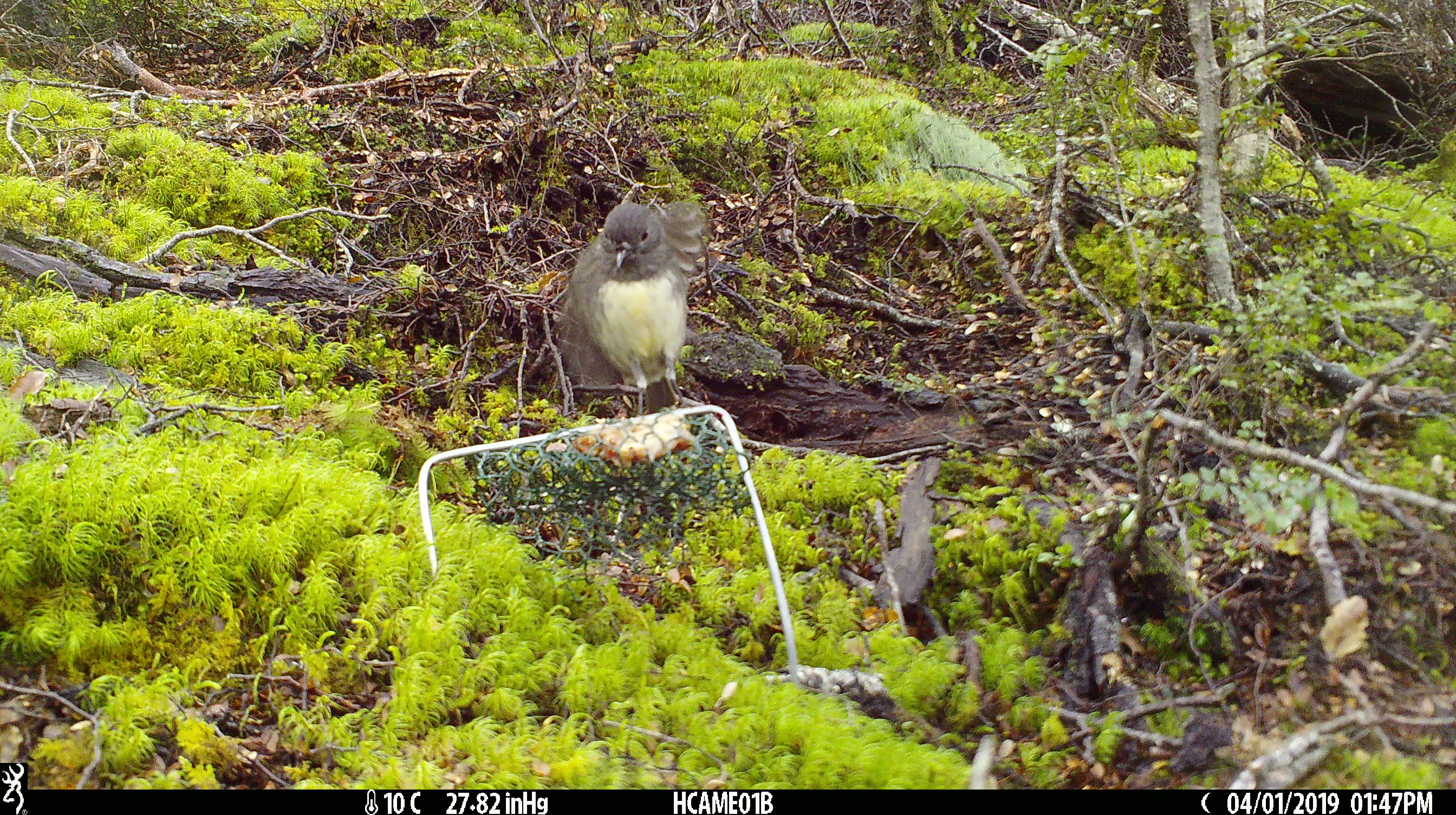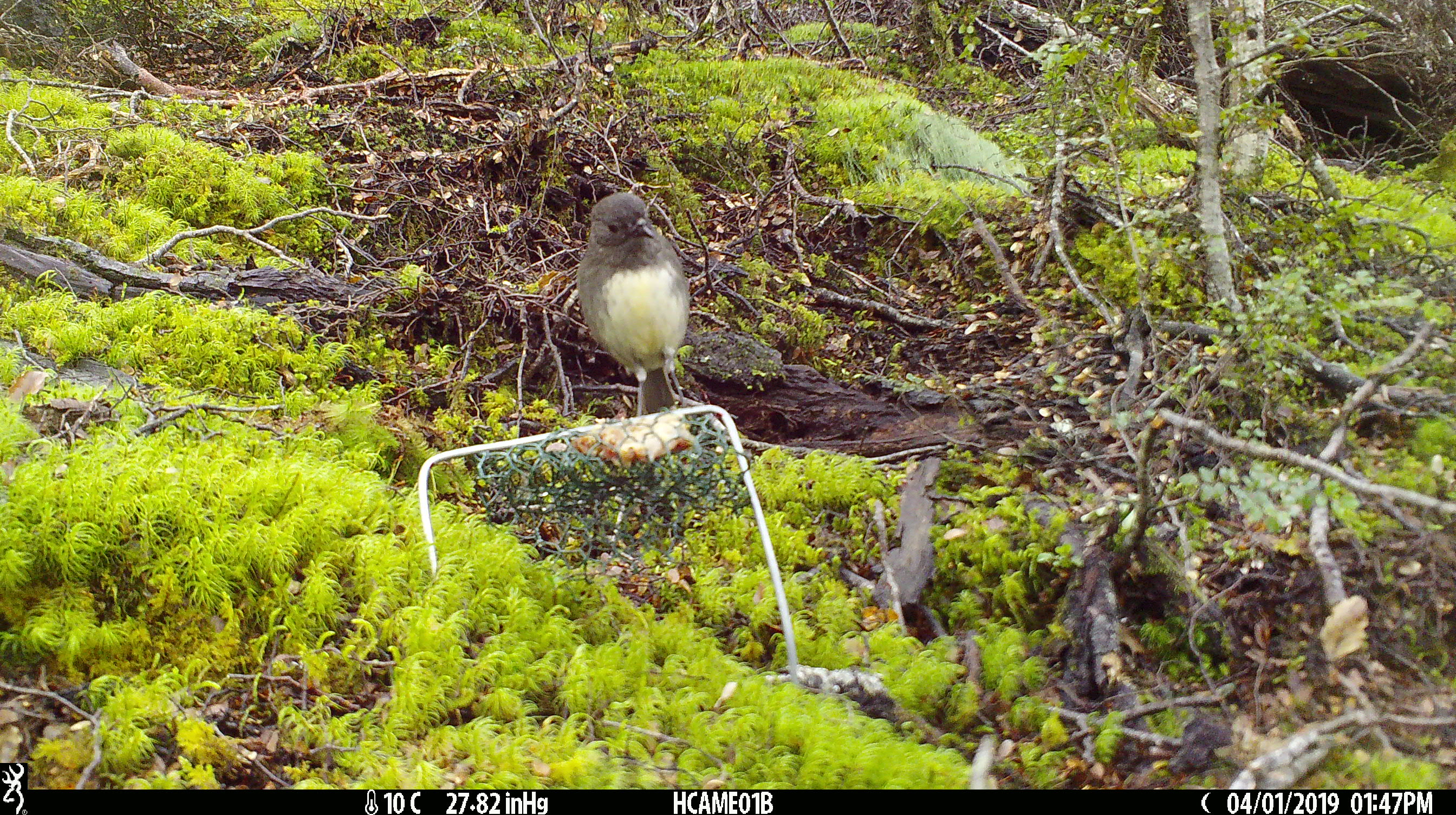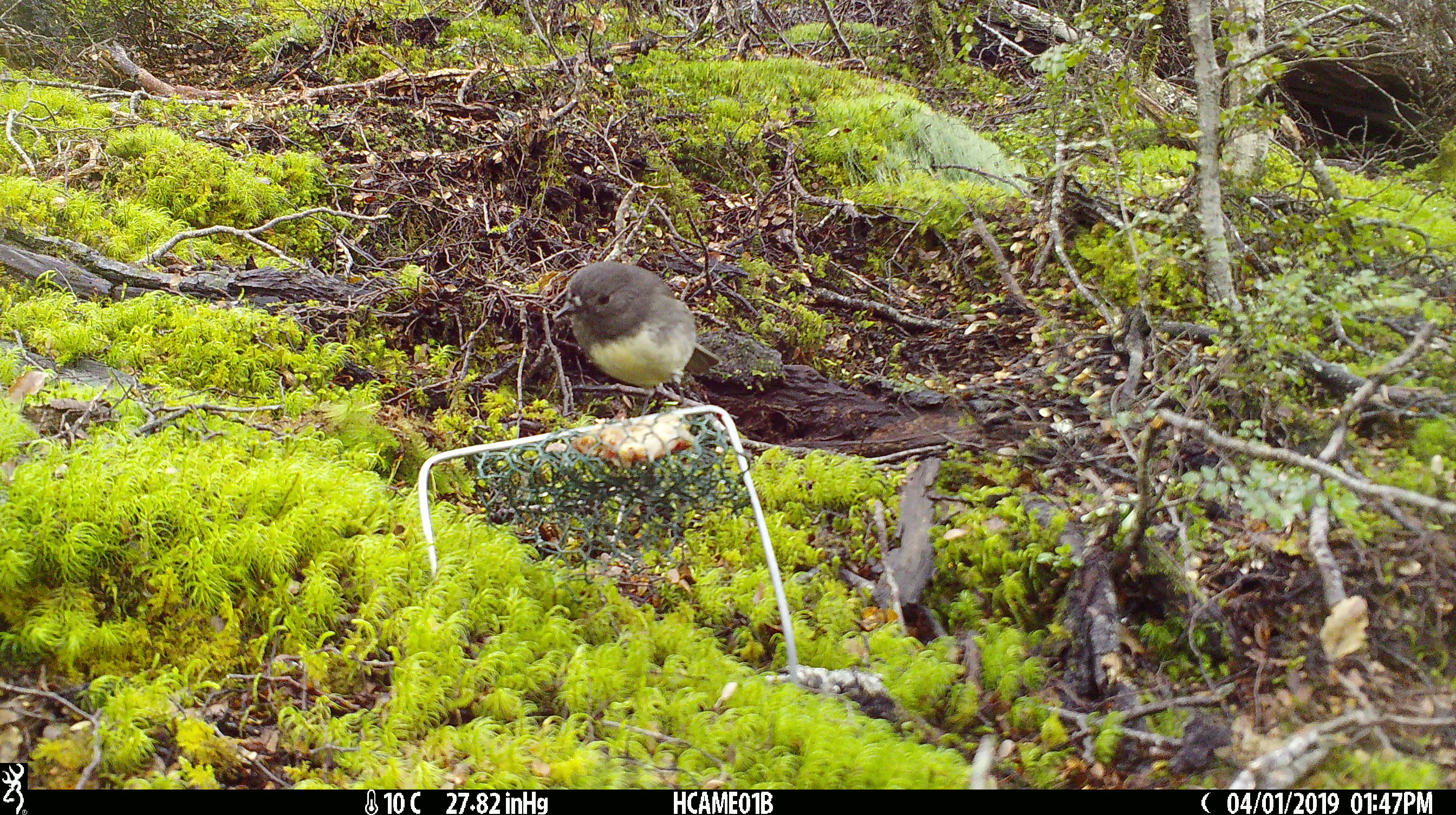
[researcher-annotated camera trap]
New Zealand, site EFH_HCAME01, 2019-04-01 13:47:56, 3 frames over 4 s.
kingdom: Animalia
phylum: Chordata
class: Aves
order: Passeriformes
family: Petroicidae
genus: Petroica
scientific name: Petroica australis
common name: new zealand robin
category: robin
Robin (new zealand robin) (Petroica australis).